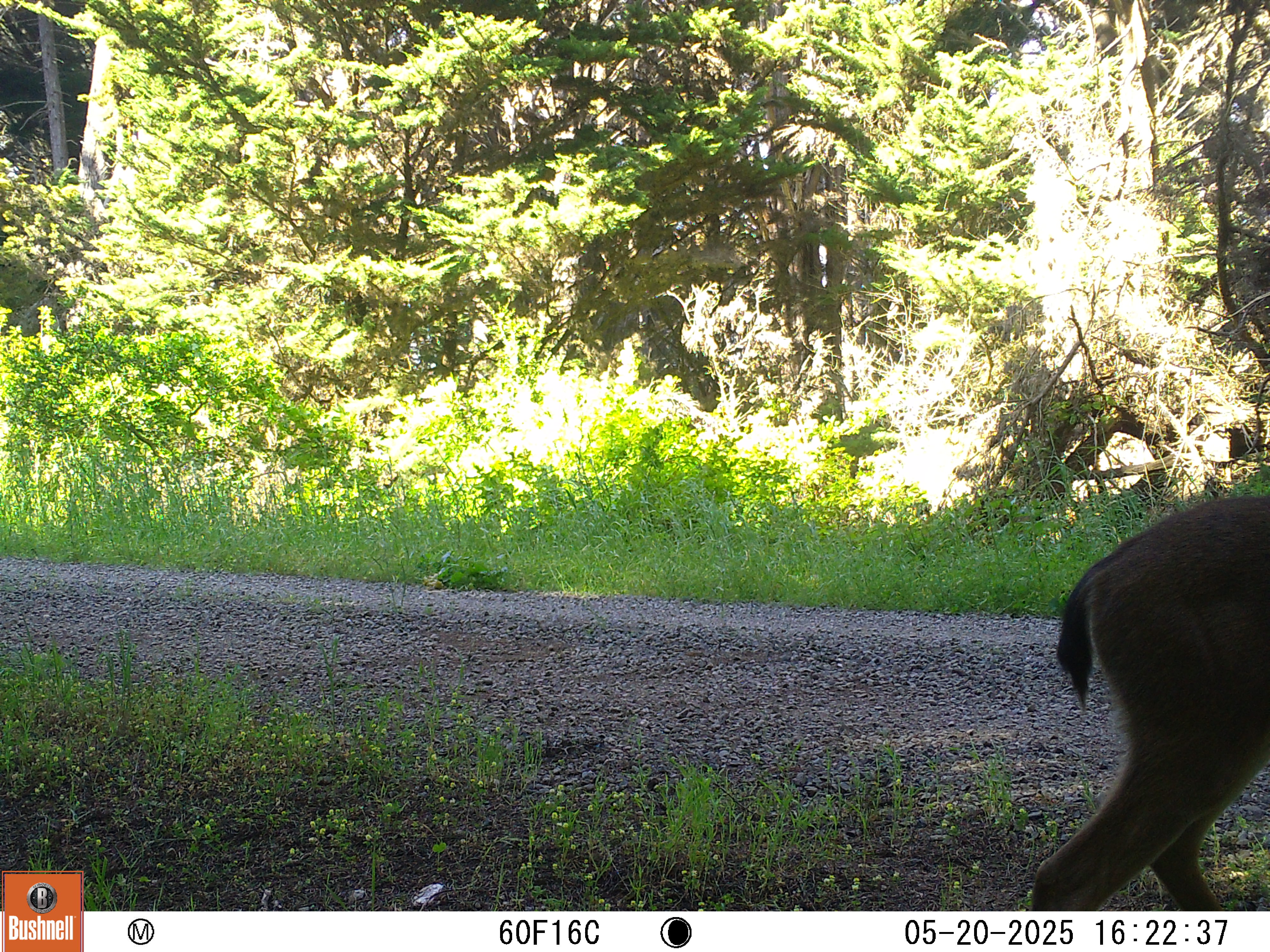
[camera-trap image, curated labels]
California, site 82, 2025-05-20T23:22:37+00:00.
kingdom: Animalia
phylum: Chordata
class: Mammalia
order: Artiodactyla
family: Cervidae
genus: Odocoileus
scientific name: Odocoileus hemionus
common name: mule deer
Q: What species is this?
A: Mule deer (Odocoileus hemionus).